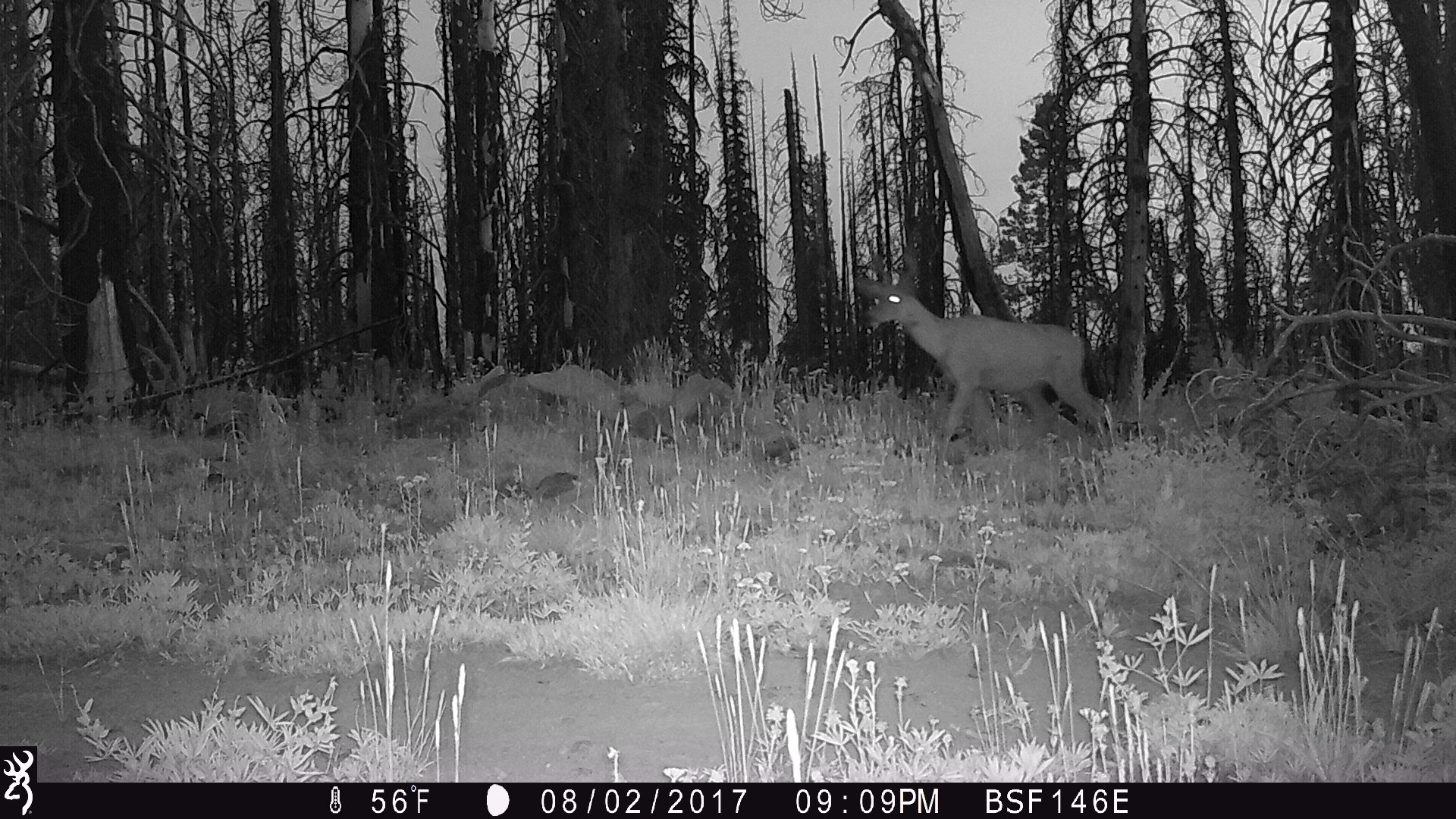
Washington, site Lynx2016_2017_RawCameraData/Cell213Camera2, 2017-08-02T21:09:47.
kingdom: Animalia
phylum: Chordata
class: Mammalia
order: Artiodactyla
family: Cervidae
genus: Odocoileus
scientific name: Odocoileus hemionus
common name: mule deer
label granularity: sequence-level